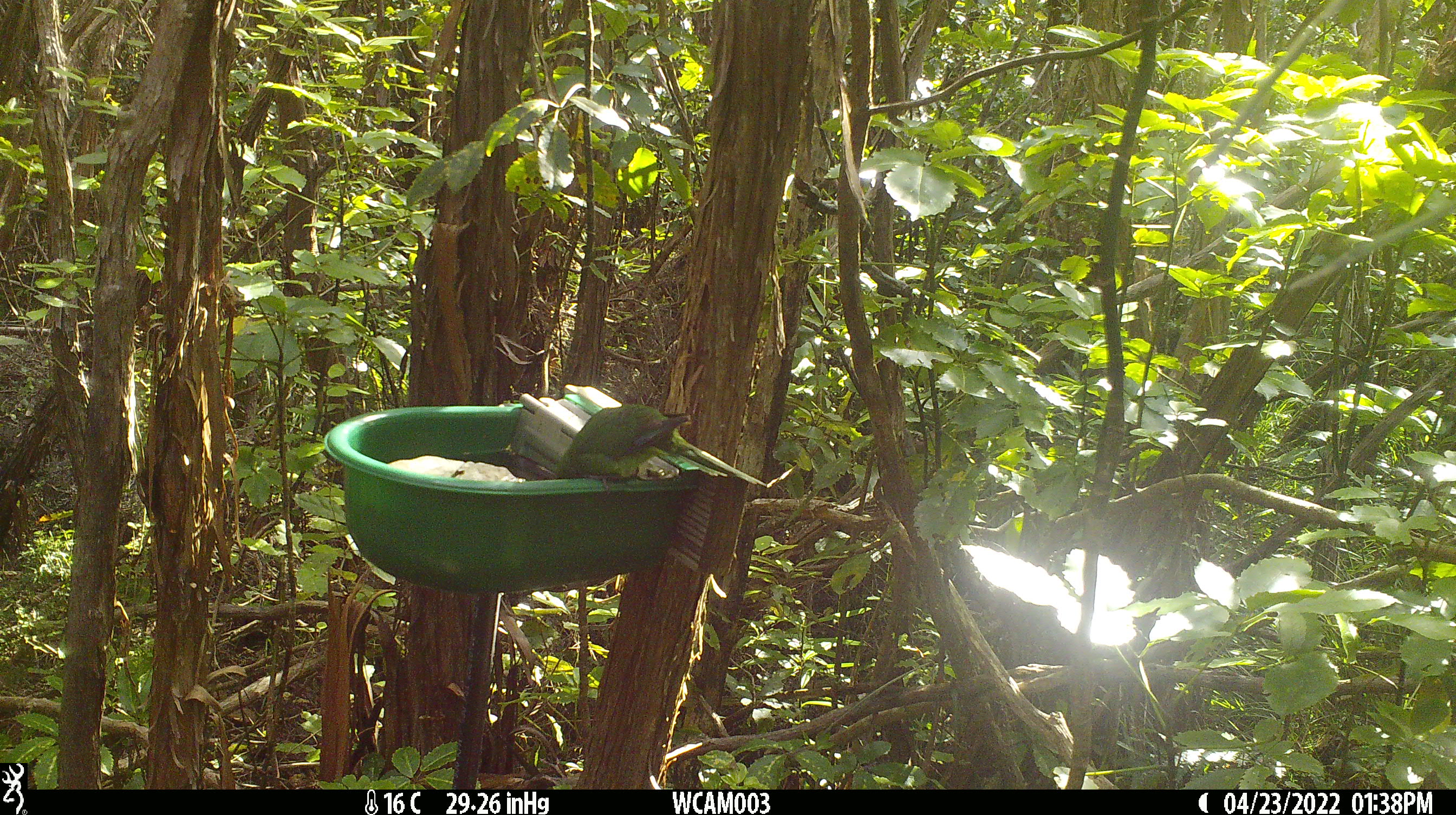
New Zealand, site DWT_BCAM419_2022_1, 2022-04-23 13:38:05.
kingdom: Animalia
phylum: Chordata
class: Aves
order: Psittaciformes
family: Psittaculidae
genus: Cyanoramphus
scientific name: Cyanoramphus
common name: parakeet